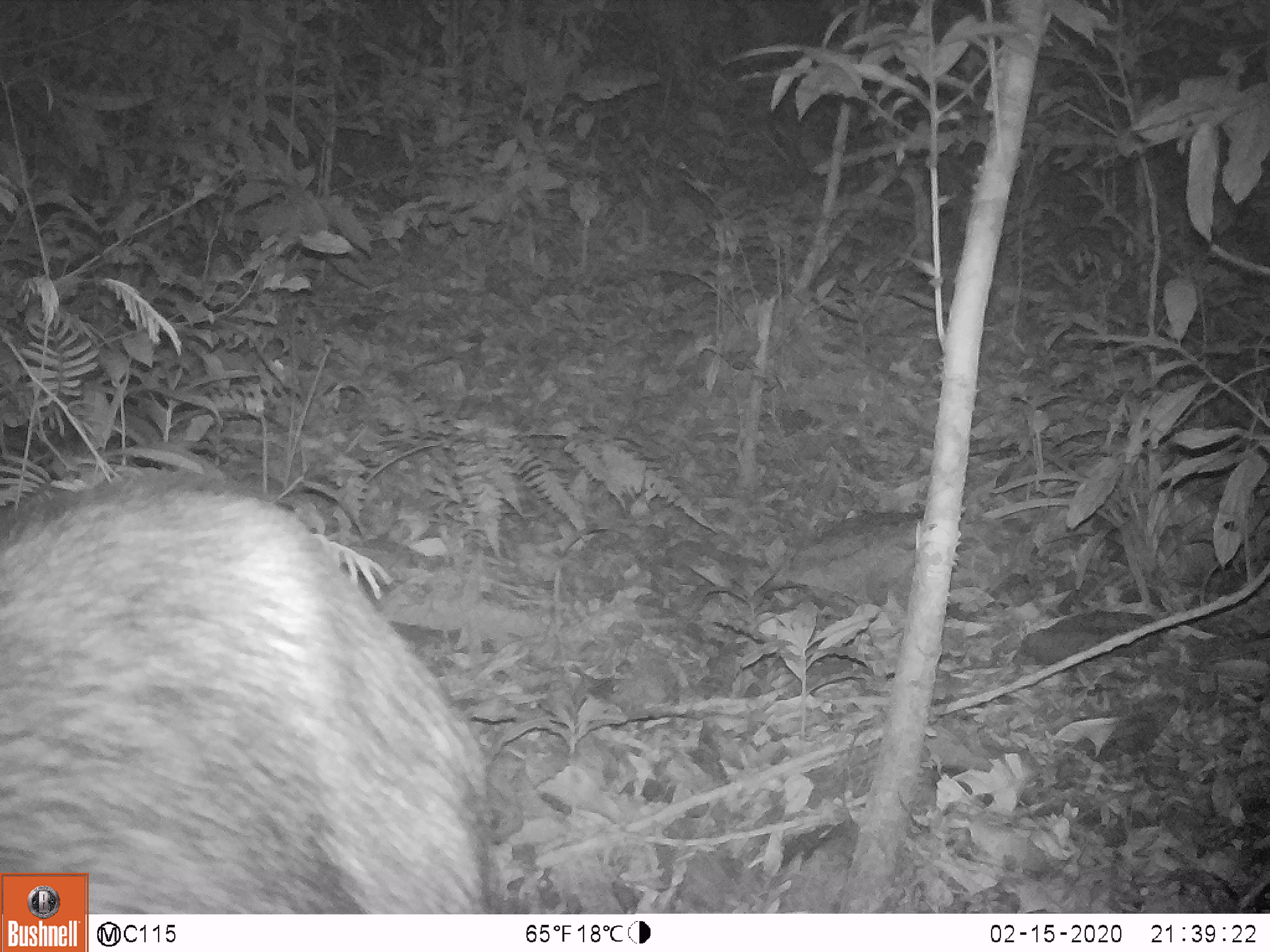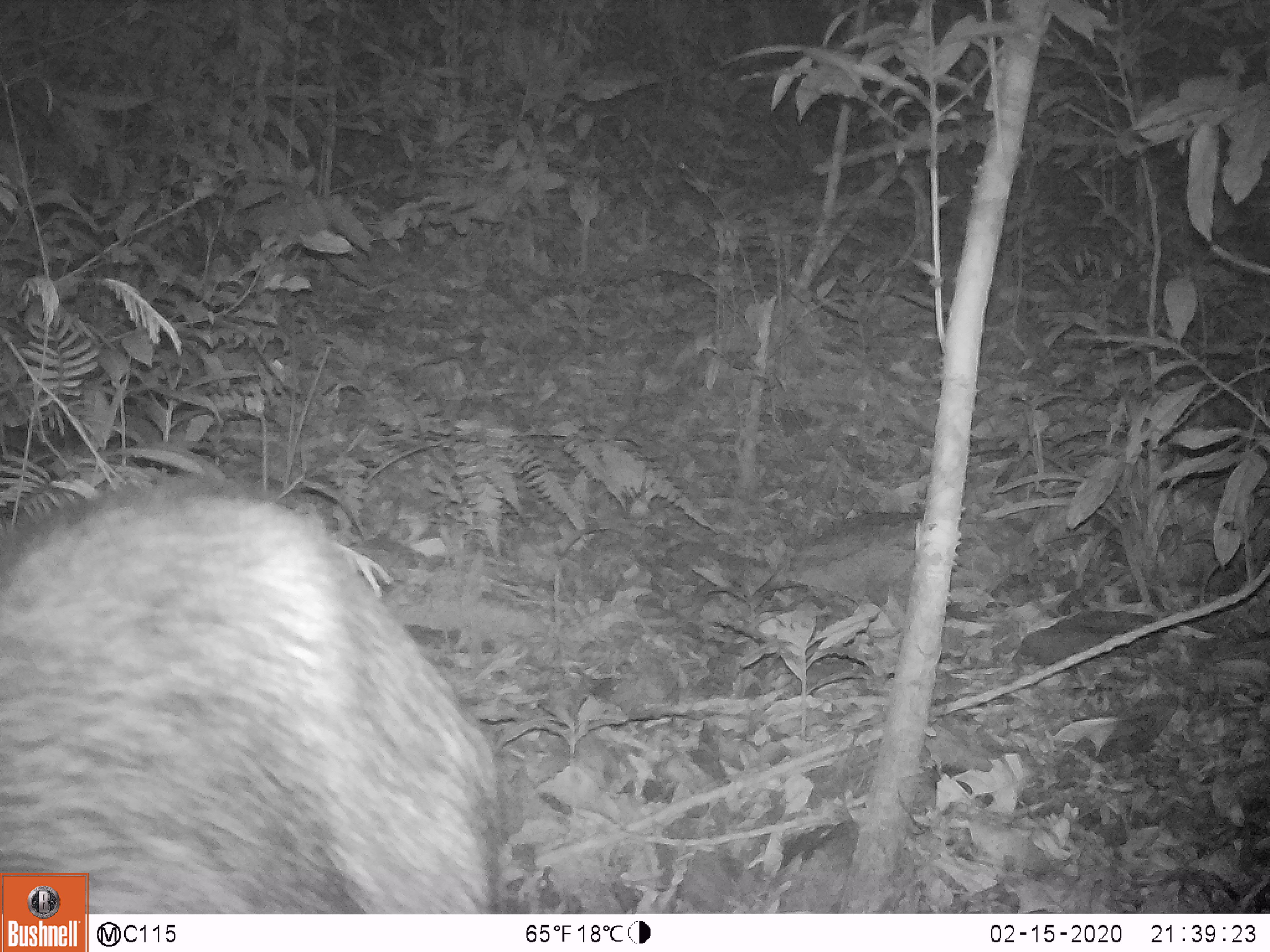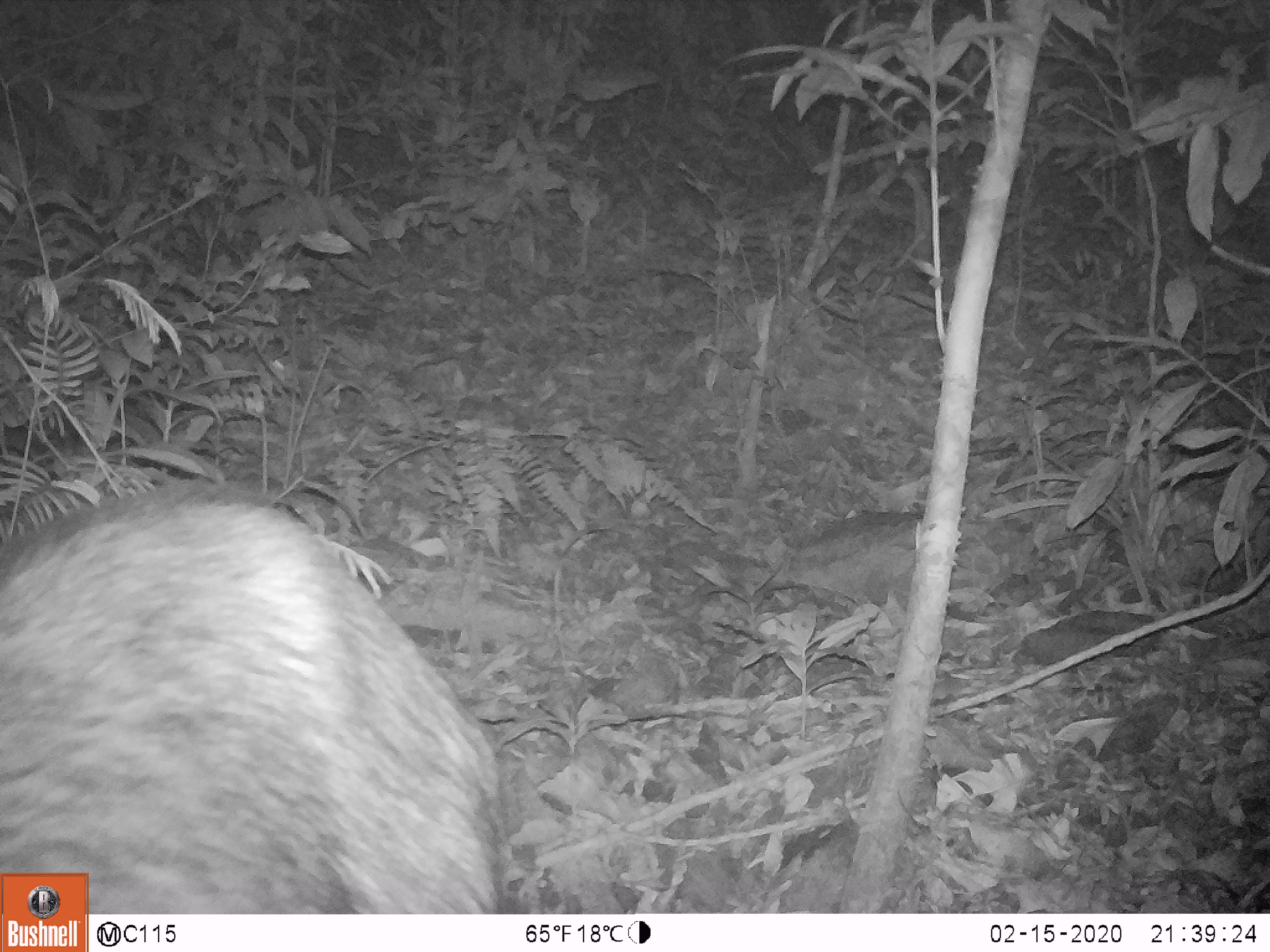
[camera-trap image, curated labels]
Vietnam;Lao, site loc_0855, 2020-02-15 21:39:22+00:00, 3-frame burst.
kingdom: Animalia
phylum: Chordata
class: Mammalia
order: Artiodactyla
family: Bovidae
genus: Capricornis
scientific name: Capricornis sumatraensis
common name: chinese serow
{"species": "chinese serow (Capricornis sumatraensis)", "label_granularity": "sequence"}